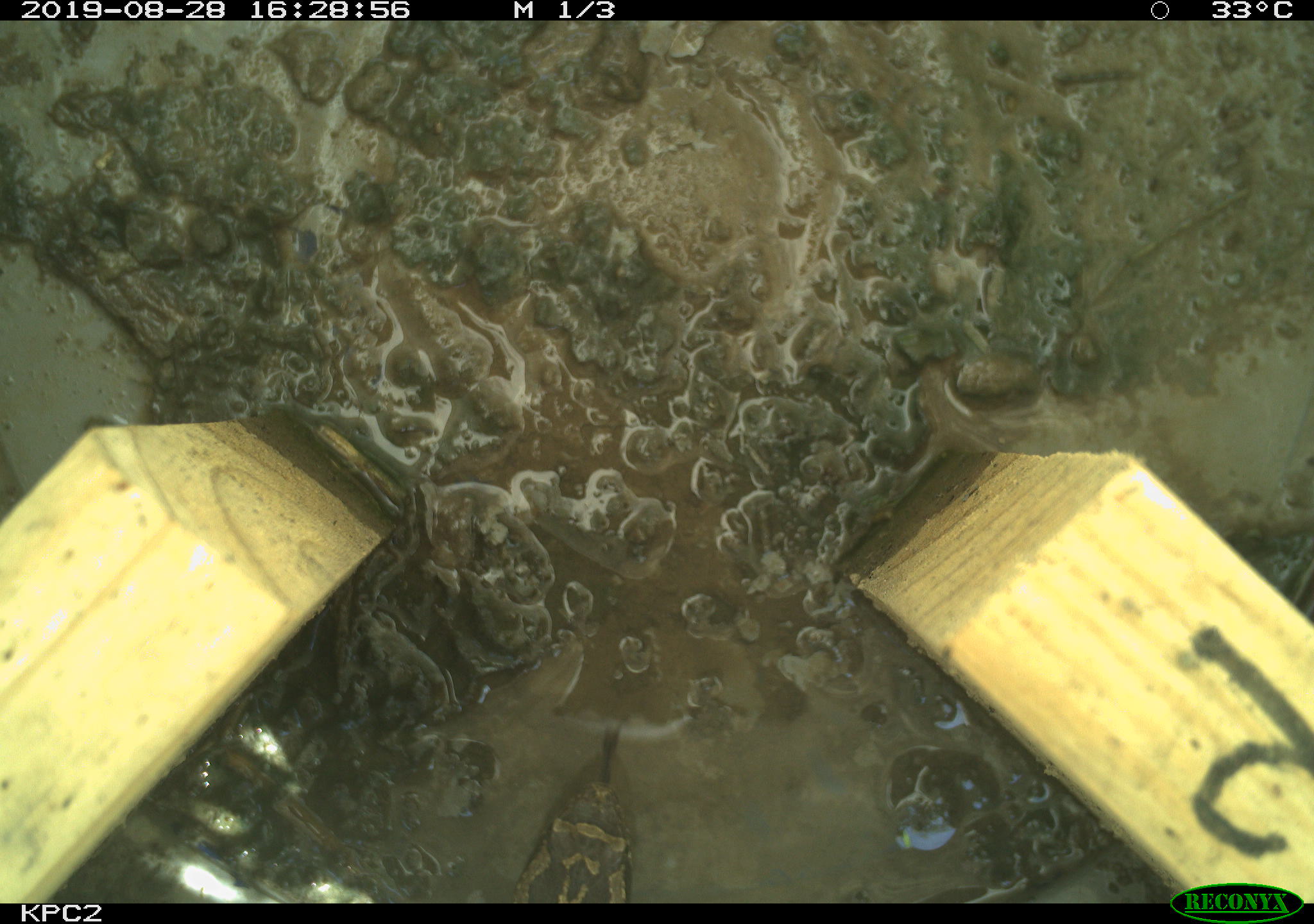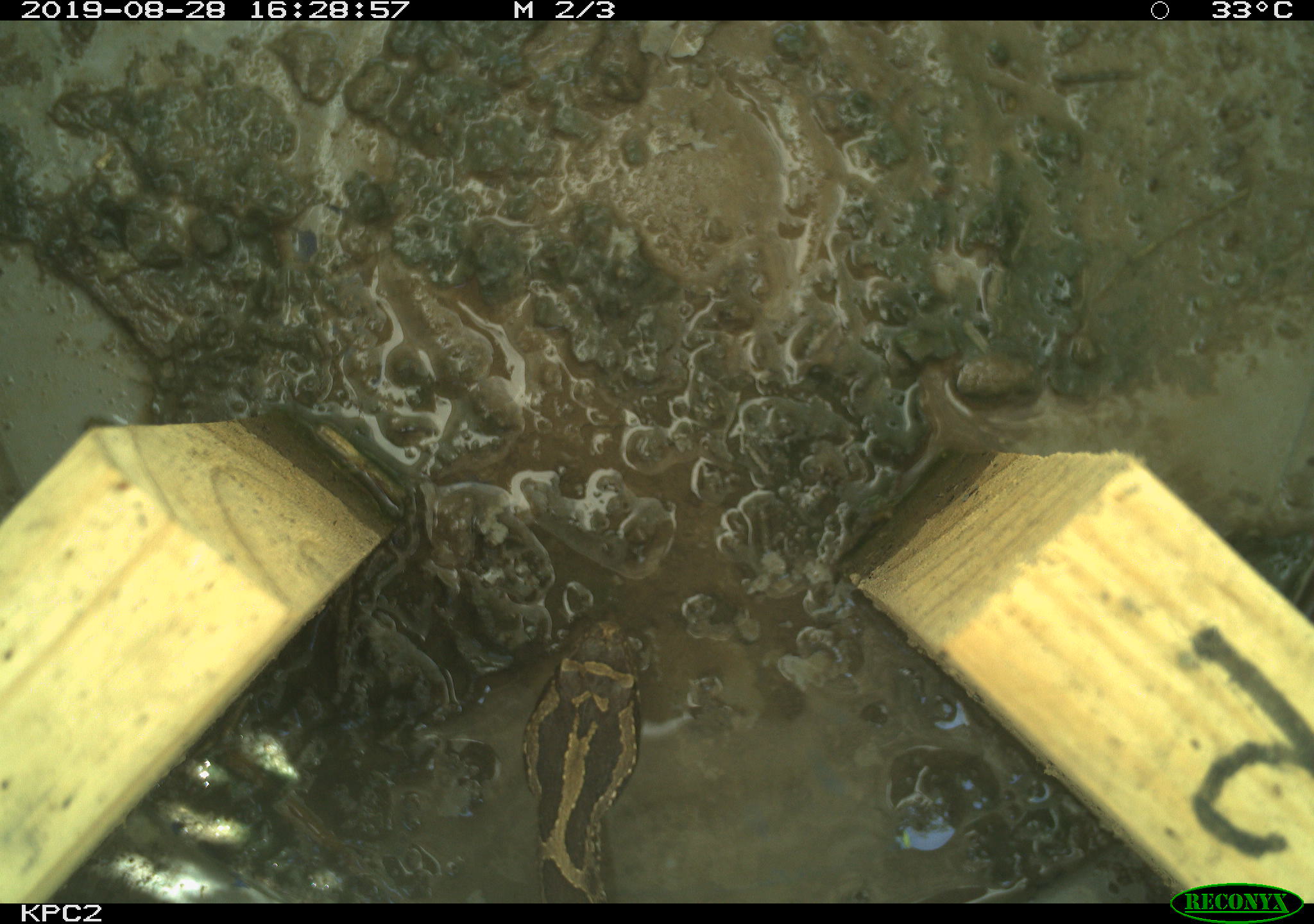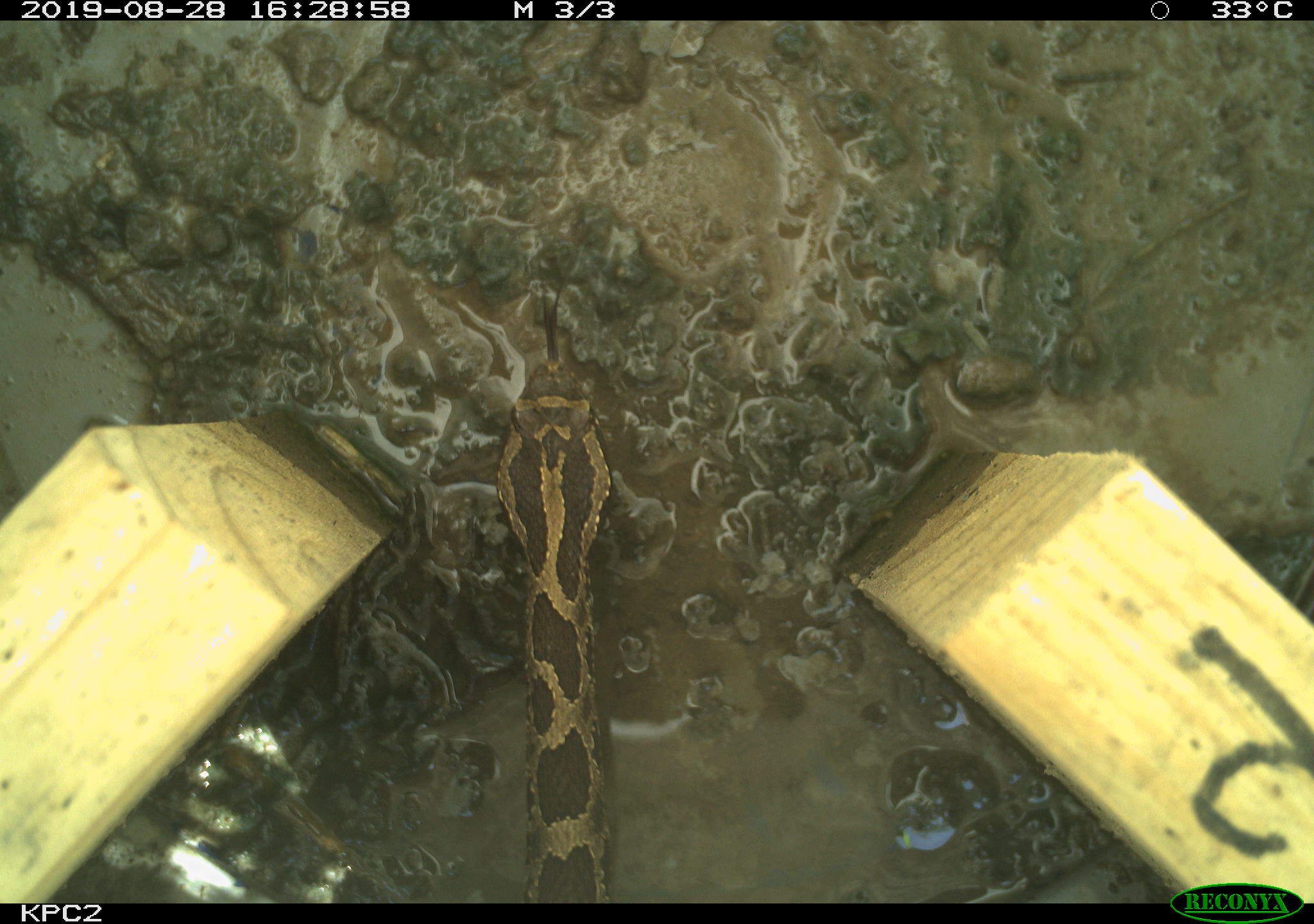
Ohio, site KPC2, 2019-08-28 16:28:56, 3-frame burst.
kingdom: Animalia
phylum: Chordata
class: Reptilia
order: Squamata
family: Viperidae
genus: Sistrurus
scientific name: Sistrurus catenatus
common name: eastern massasauga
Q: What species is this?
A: Eastern massasauga (Sistrurus catenatus).